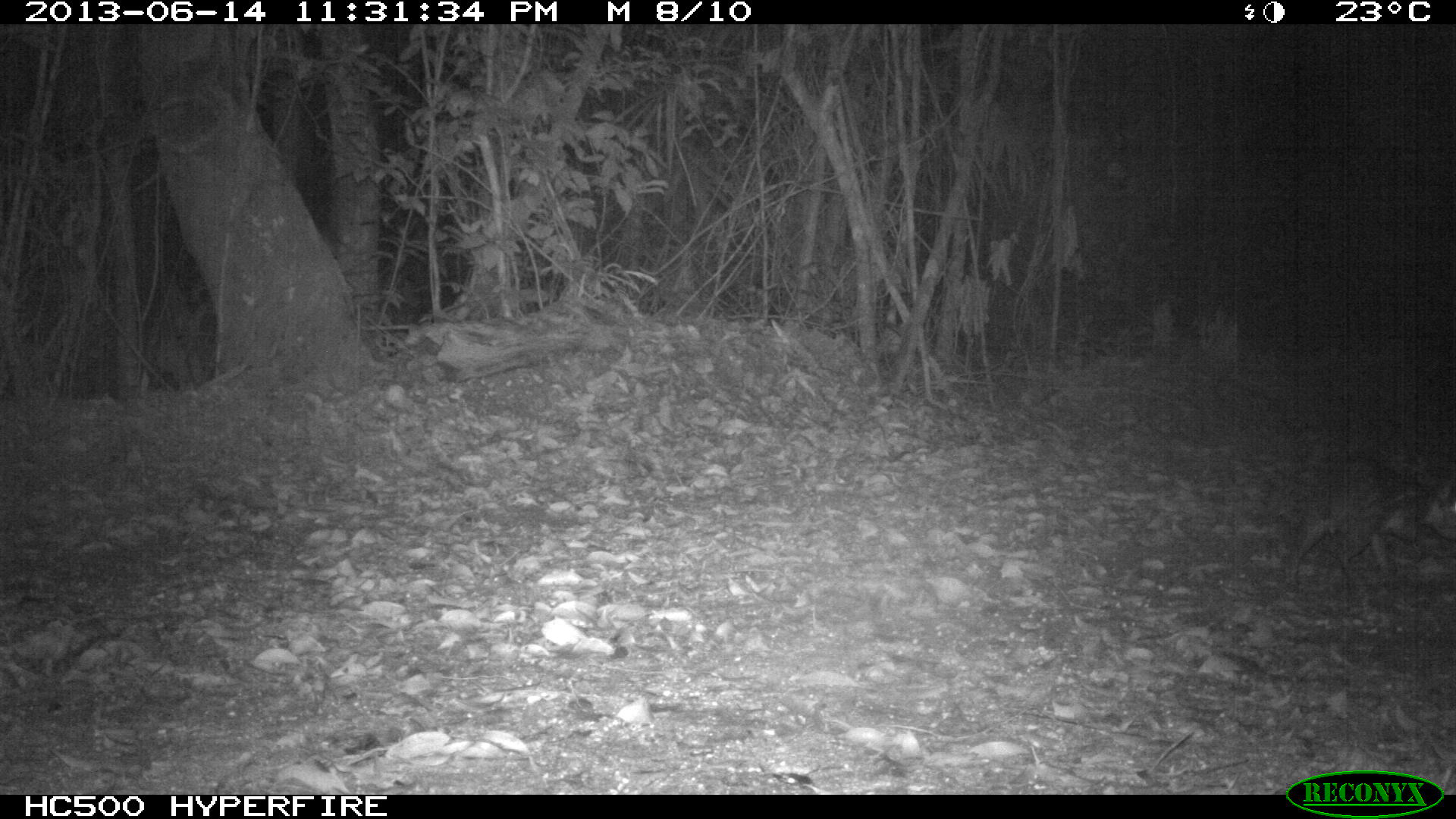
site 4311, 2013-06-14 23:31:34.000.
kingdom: Animalia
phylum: Chordata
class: Mammalia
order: Rodentia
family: Cuniculidae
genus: Cuniculus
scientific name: Cuniculus paca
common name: lowland paca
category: agouti paca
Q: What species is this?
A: Agouti paca (lowland paca) (Cuniculus paca).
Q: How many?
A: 1.